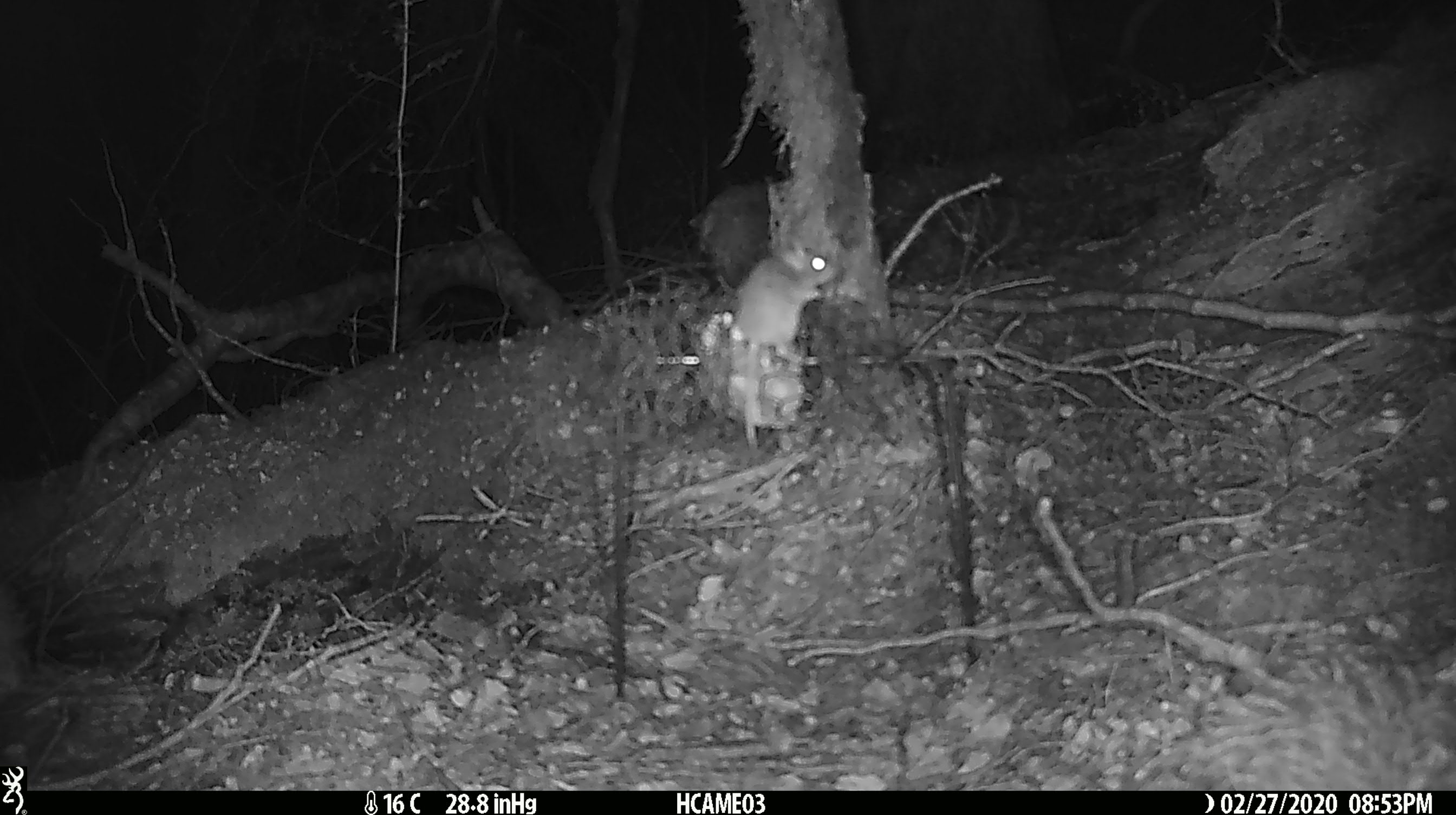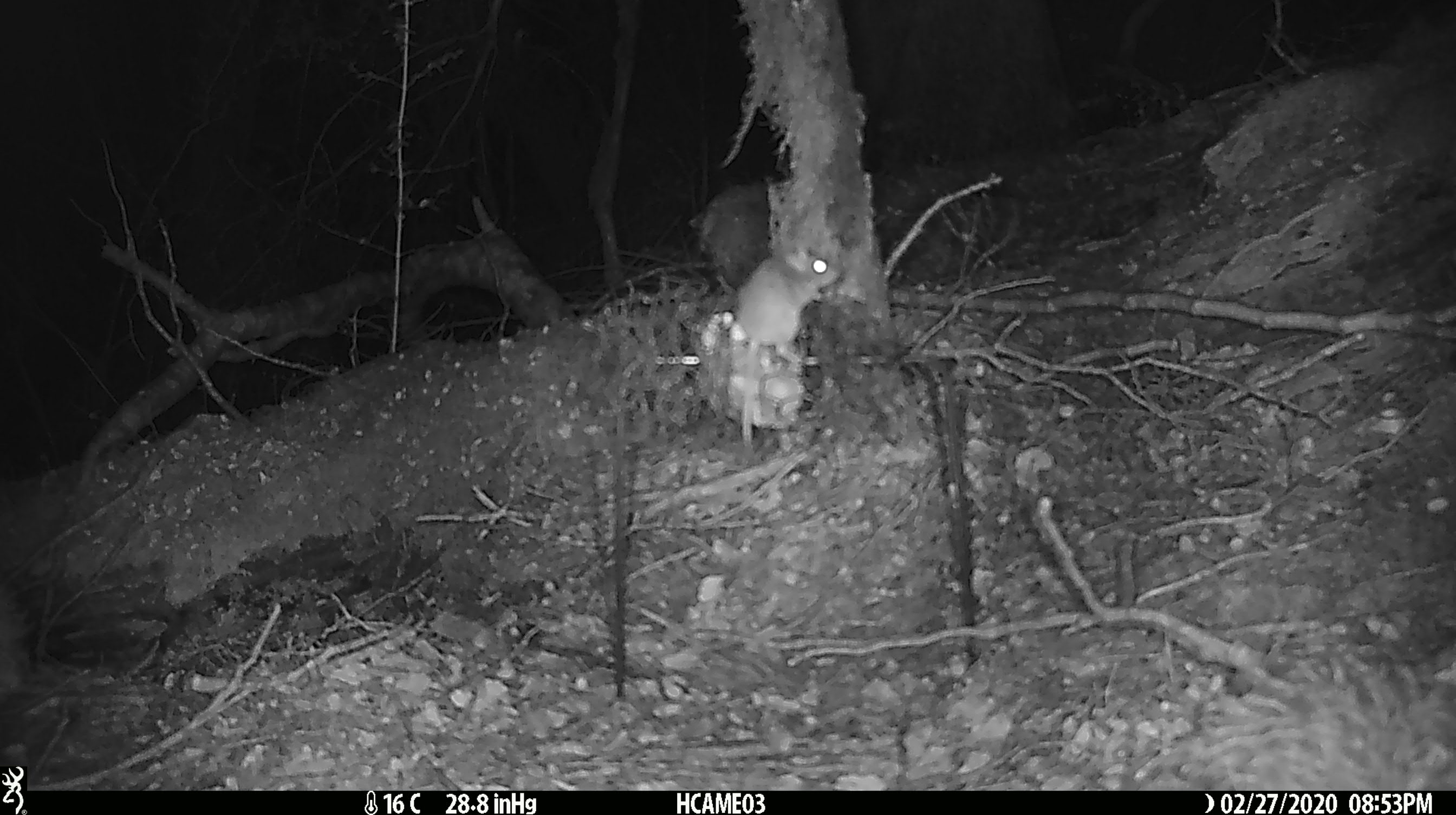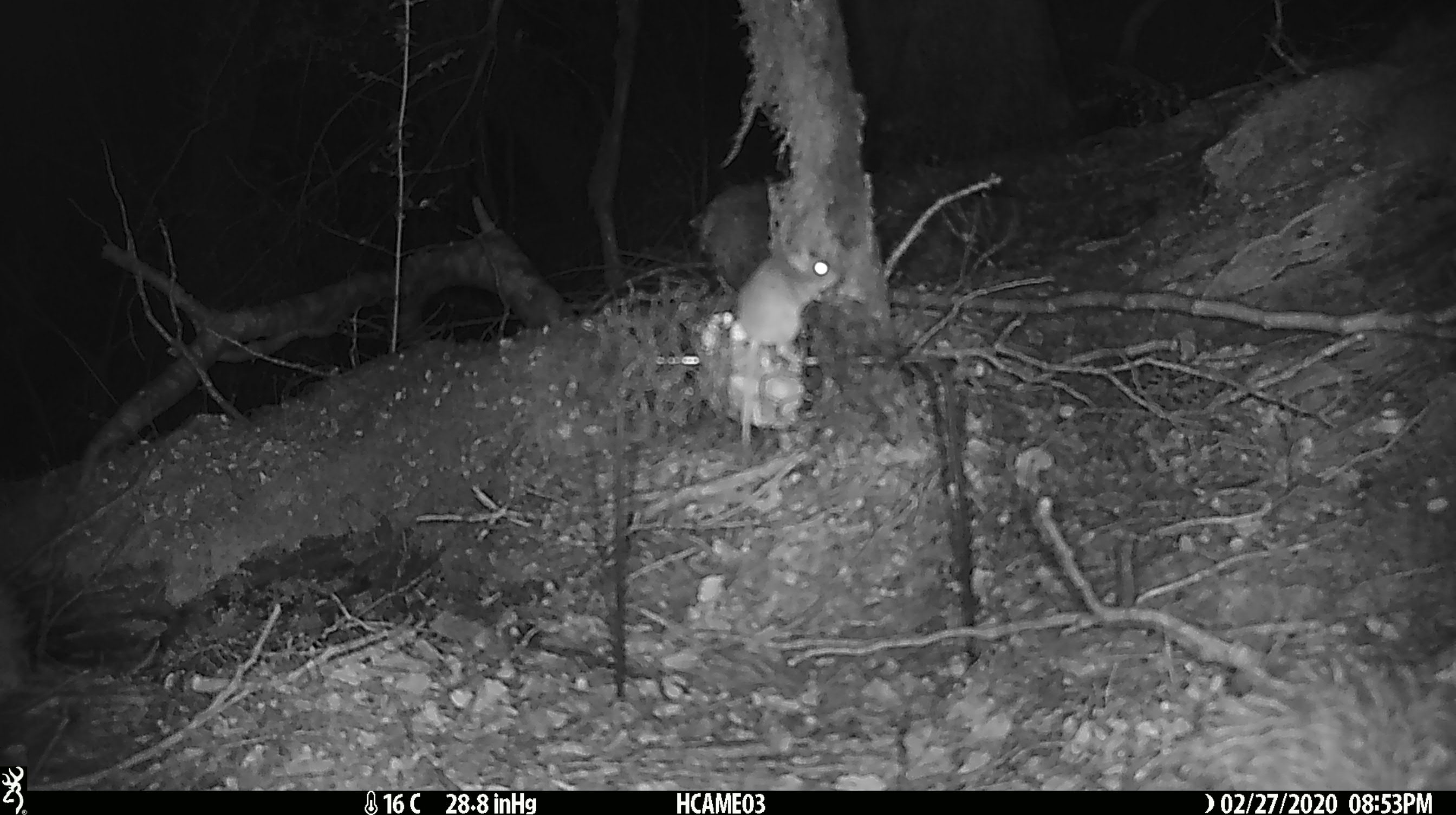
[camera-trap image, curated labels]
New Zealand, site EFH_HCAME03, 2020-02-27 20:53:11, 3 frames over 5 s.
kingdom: Animalia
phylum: Chordata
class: Mammalia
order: Rodentia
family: Muridae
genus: Mus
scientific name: Mus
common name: mouse